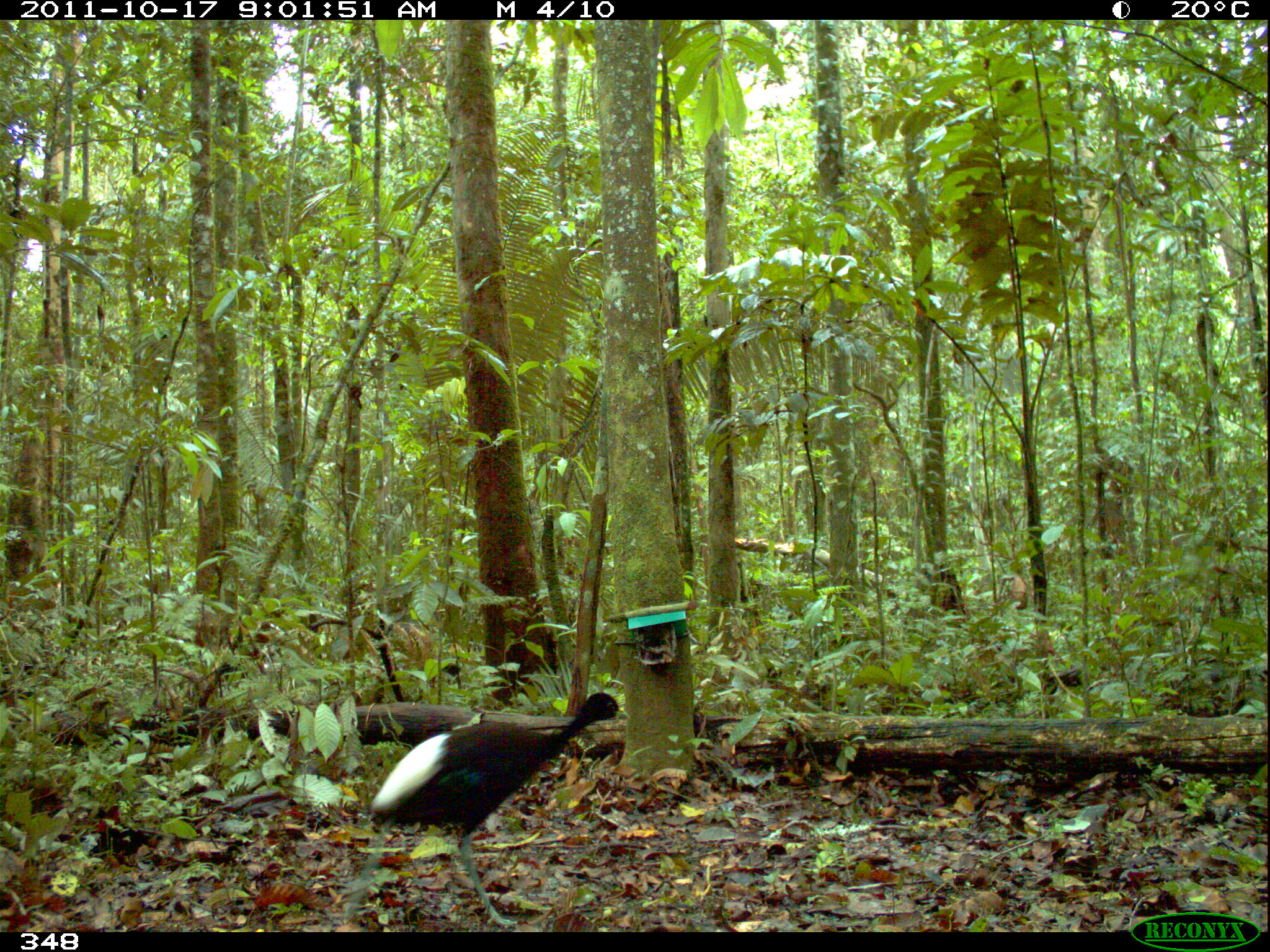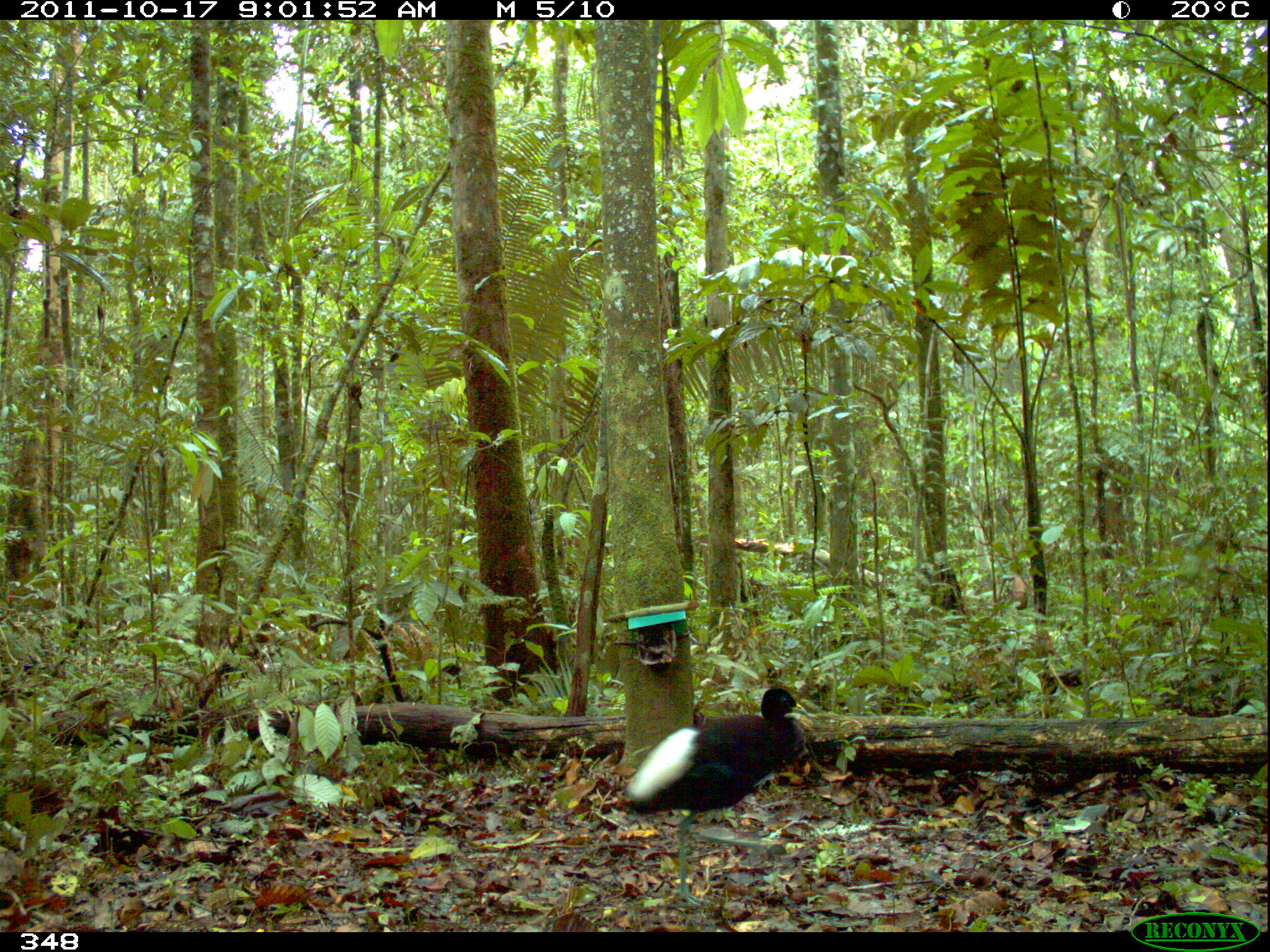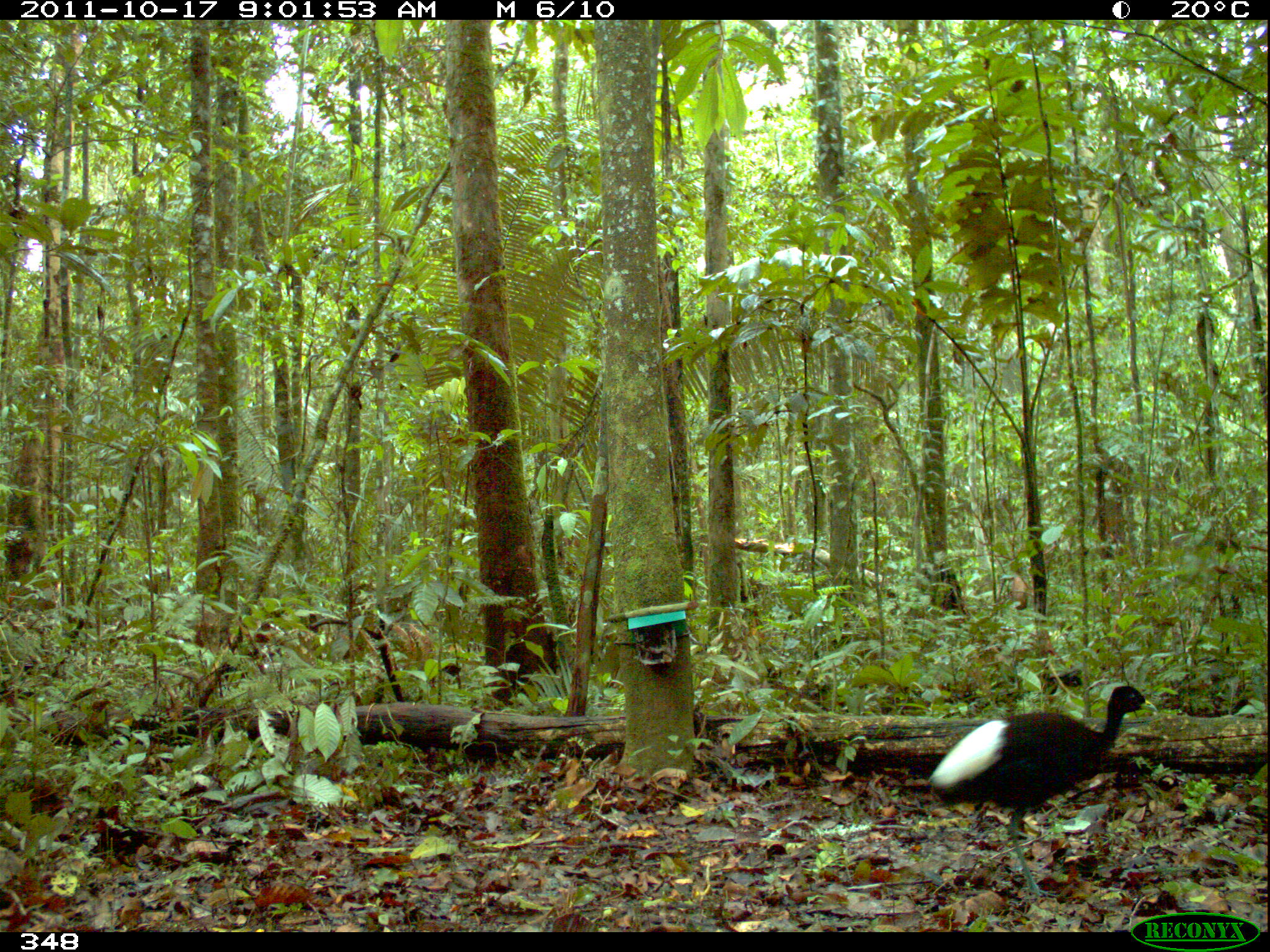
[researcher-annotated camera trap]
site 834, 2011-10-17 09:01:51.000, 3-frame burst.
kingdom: Animalia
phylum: Chordata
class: Aves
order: Gruiformes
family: Psophiidae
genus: Psophia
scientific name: Psophia leucoptera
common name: pale-winged trumpeter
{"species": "Psophia leucoptera (pale-winged trumpeter)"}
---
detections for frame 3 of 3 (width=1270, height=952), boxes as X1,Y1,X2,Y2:
psophia leucoptera: 928,684,1146,900; 1037,669,1087,695